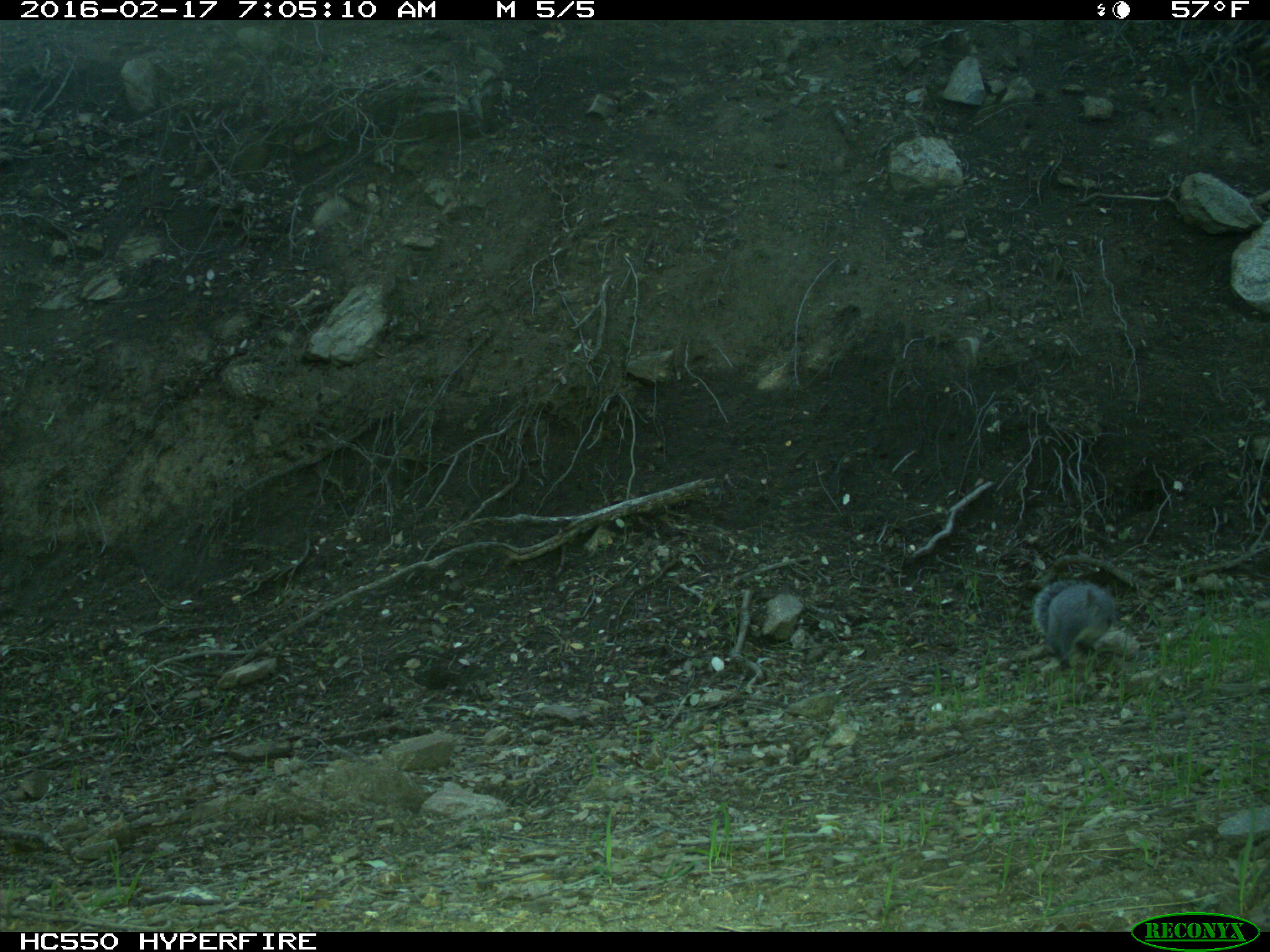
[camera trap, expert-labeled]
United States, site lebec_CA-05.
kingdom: Animalia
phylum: Chordata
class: Mammalia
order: Rodentia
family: Sciuridae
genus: Sciurus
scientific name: Sciurus carolinensis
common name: eastern gray squirrel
Sciurus carolinensis (eastern gray squirrel).